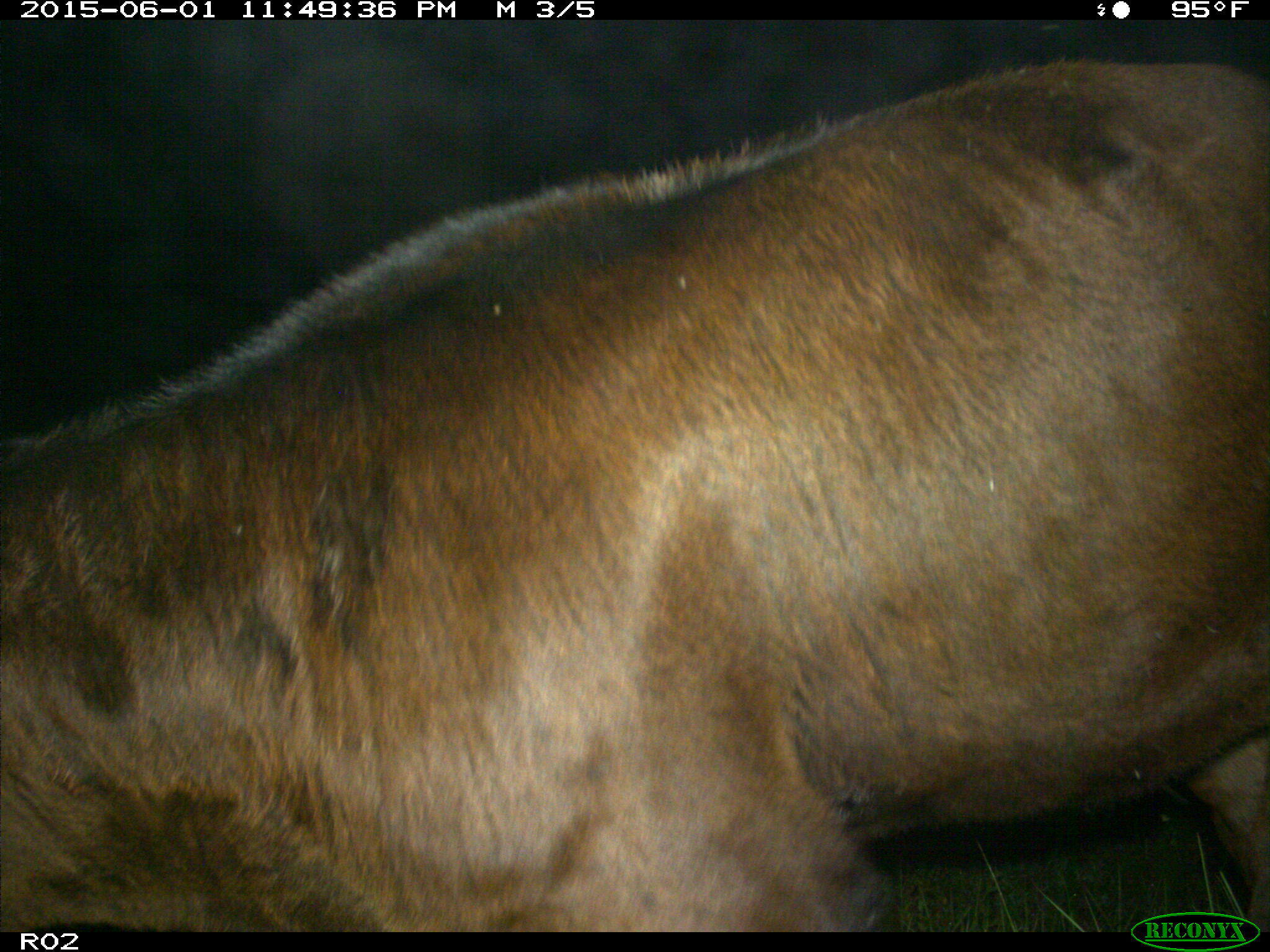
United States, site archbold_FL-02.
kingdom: Animalia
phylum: Chordata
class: Mammalia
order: Artiodactyla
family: Bovidae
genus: Bos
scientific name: Bos taurus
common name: domestic cow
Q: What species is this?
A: Bos taurus (domestic cow).